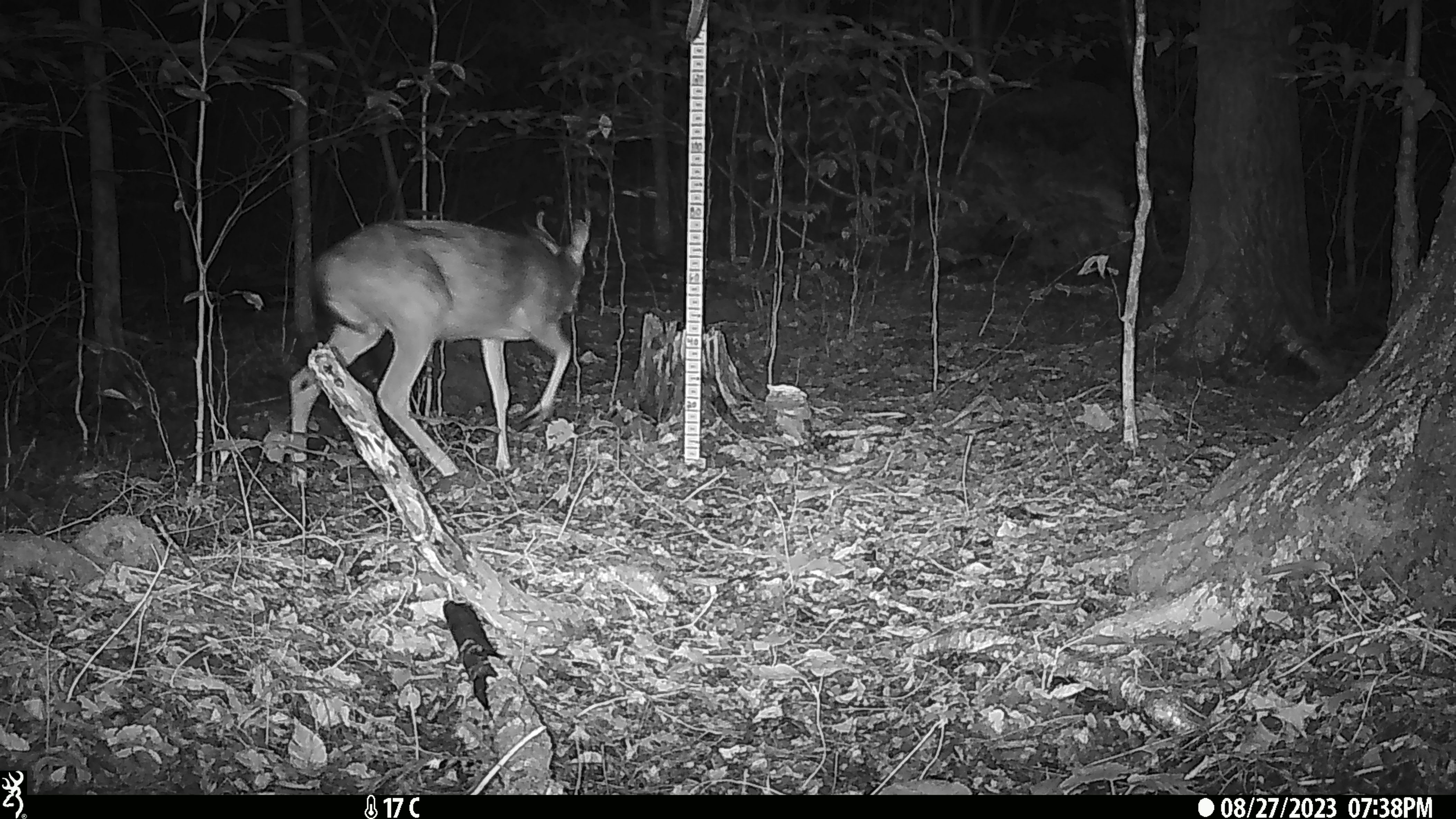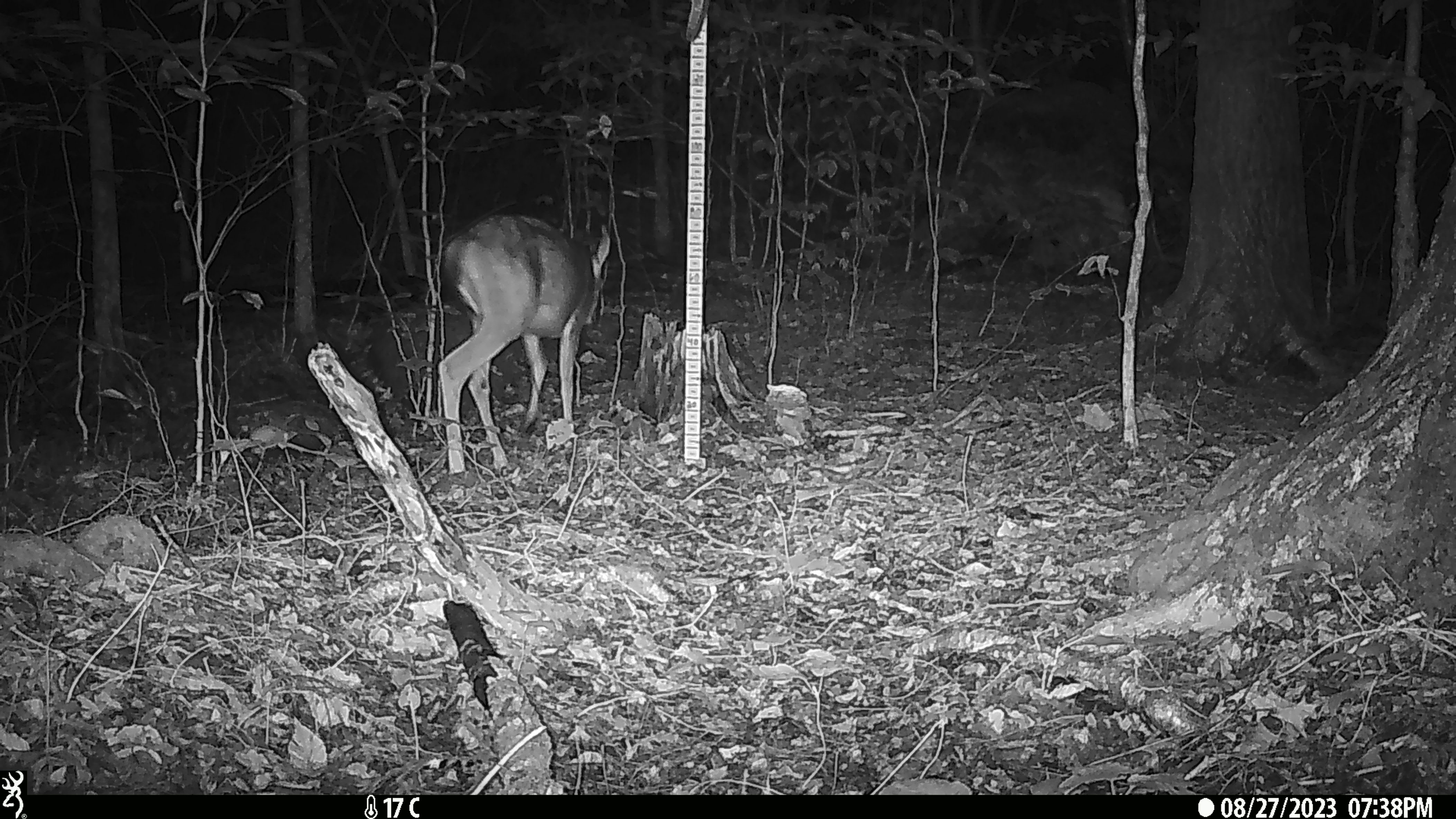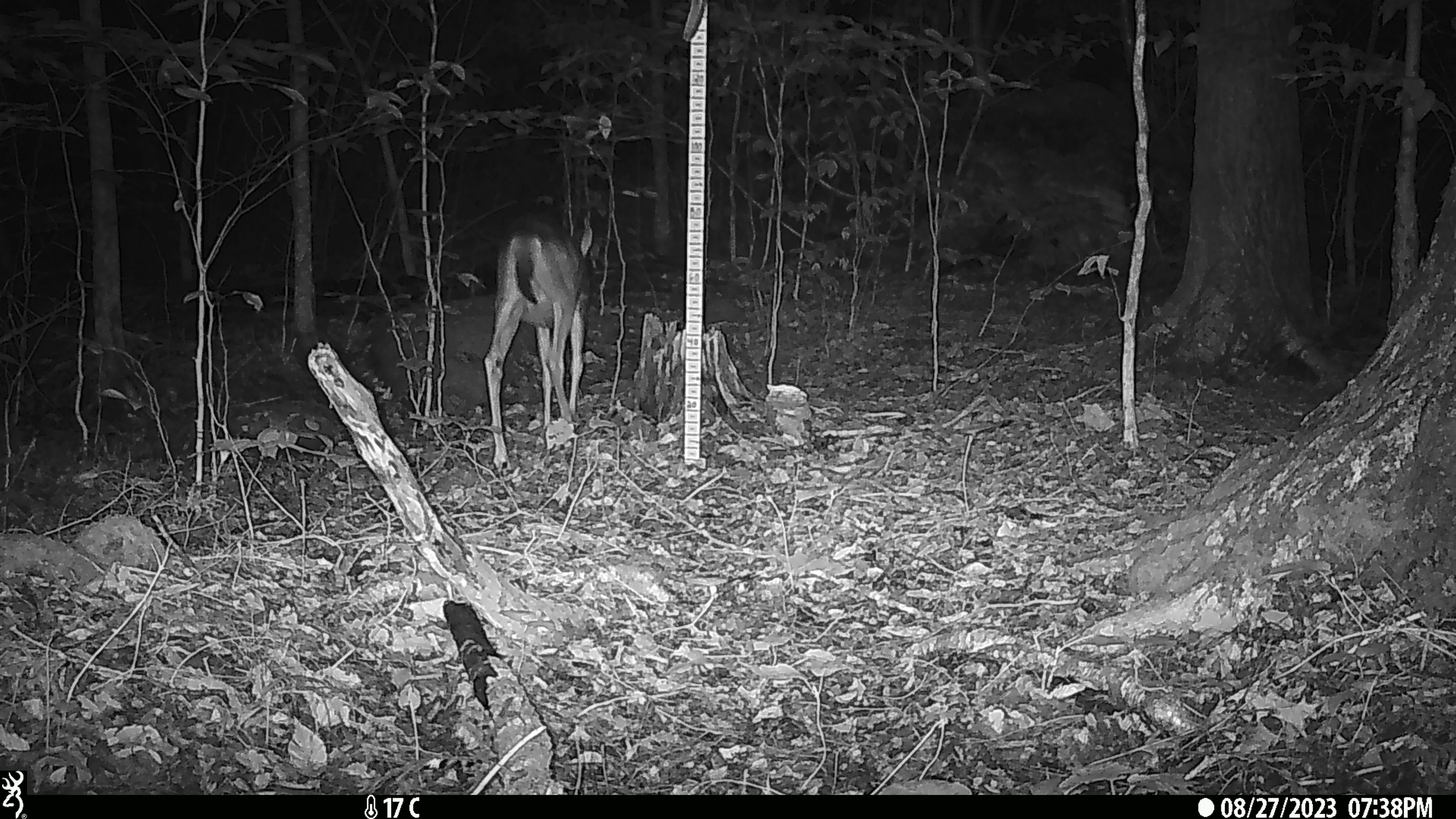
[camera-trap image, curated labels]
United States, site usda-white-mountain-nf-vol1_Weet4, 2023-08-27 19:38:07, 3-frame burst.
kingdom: Animalia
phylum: Chordata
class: Mammalia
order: Artiodactyla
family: Cervidae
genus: Odocoileus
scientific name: Odocoileus virginianus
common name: white-tailed deer